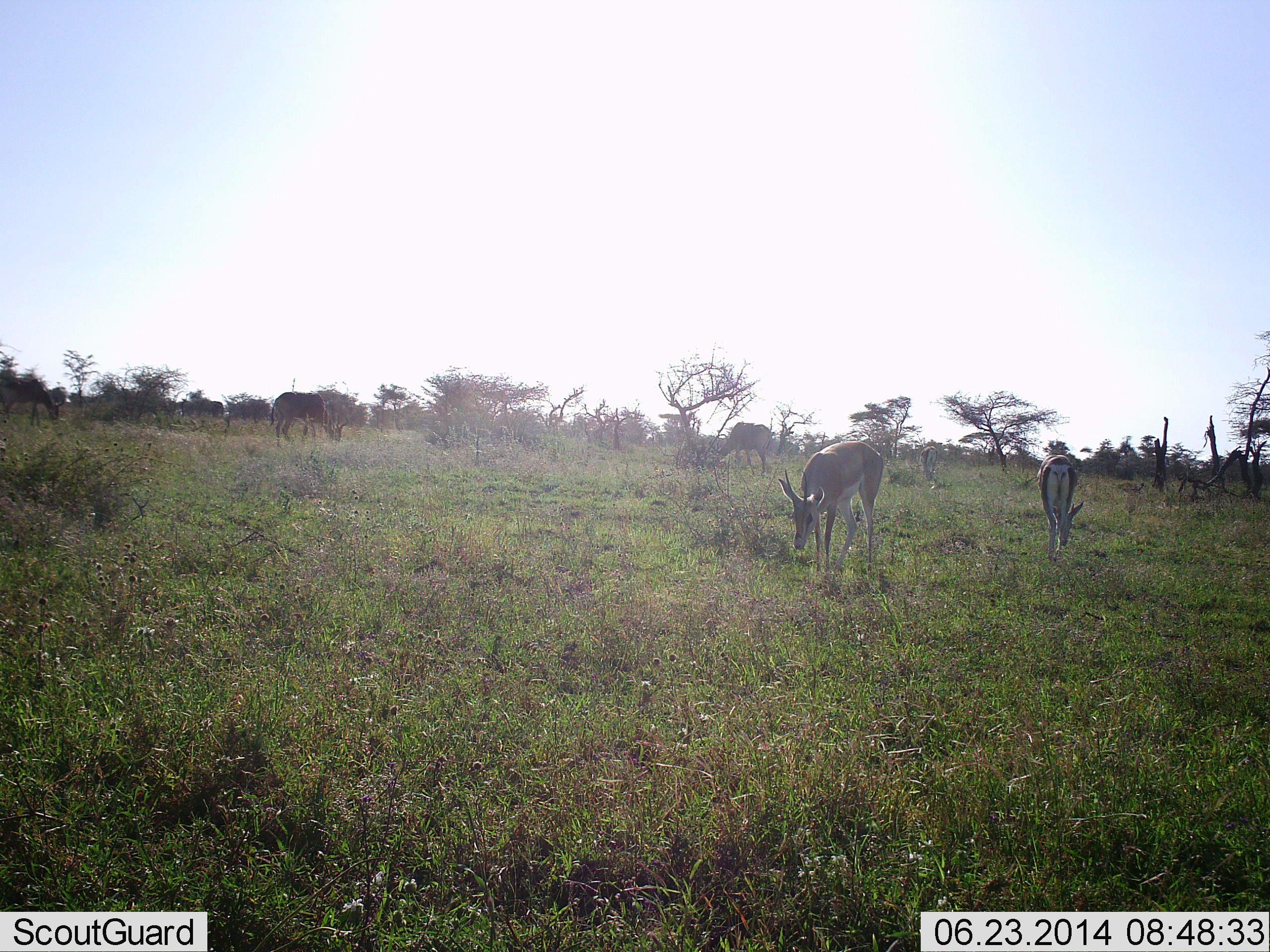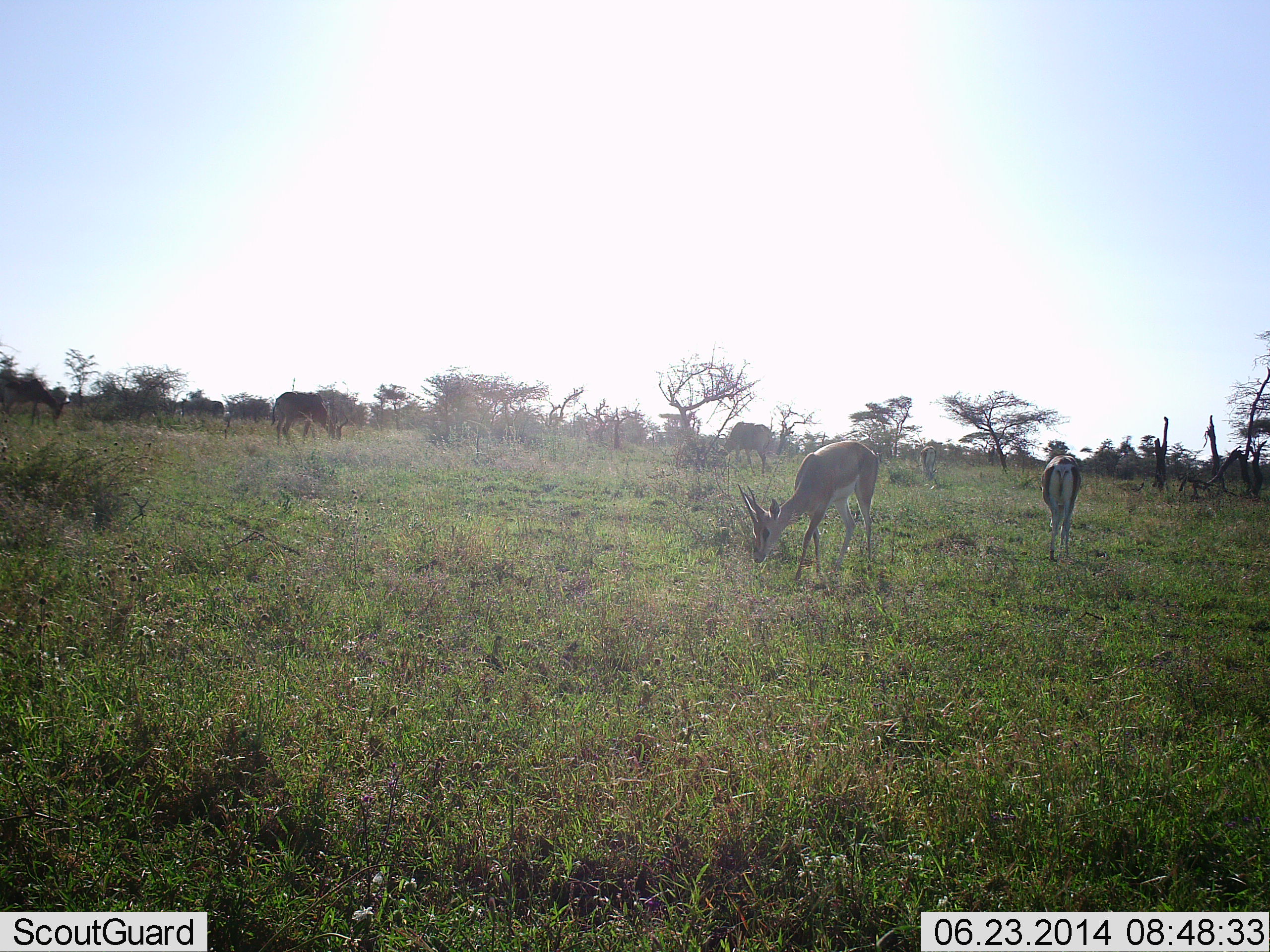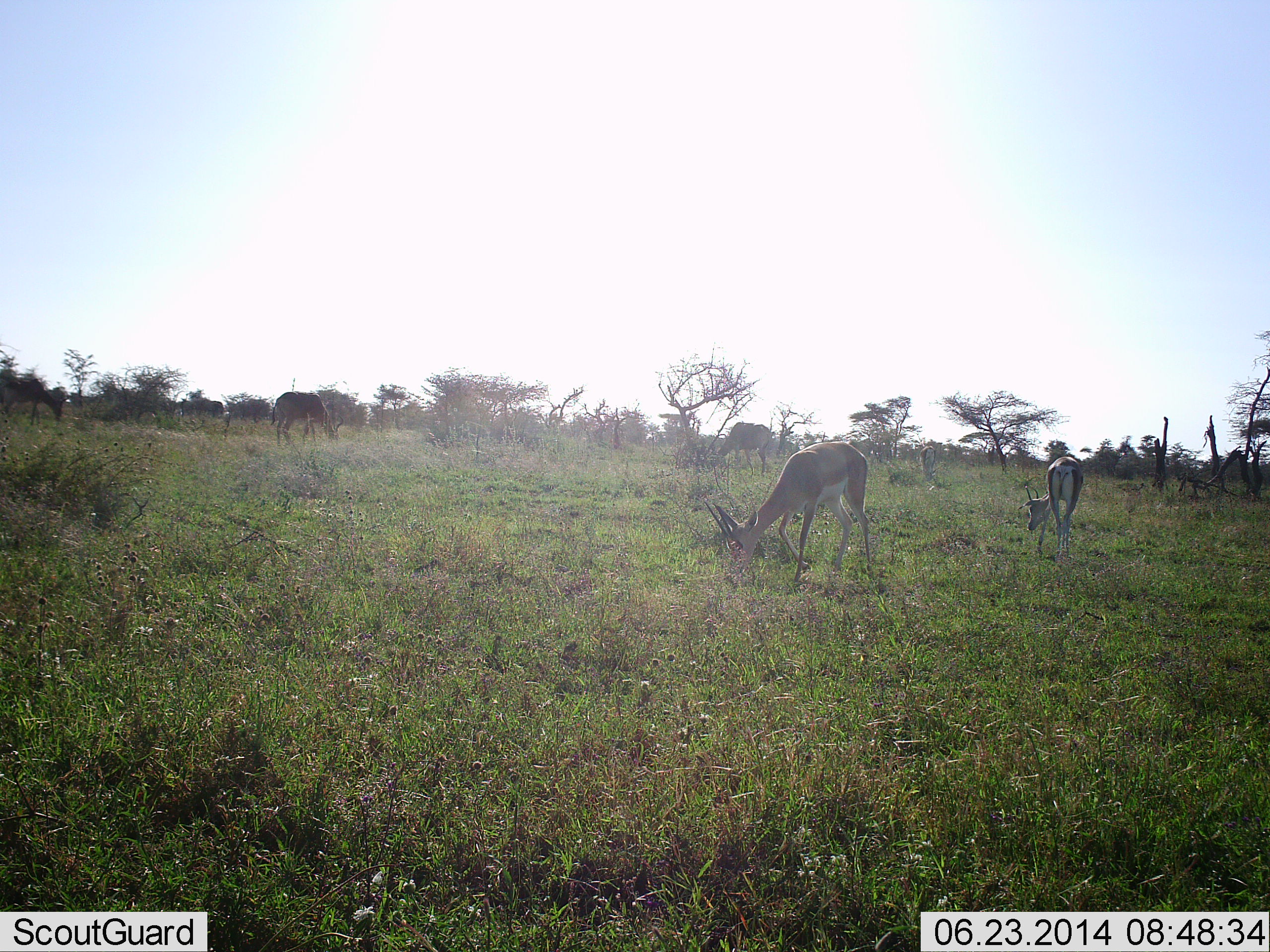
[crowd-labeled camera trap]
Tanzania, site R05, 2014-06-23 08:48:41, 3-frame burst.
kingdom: Animalia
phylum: Chordata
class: Mammalia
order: Artiodactyla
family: Bovidae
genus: Nanger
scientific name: Nanger granti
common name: grant's gazelle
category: gazellegrants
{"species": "gazellegrants (grant's gazelle) (Nanger granti)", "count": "4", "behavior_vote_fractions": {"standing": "20%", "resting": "10%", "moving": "0%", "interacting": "0%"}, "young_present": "0%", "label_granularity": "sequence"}